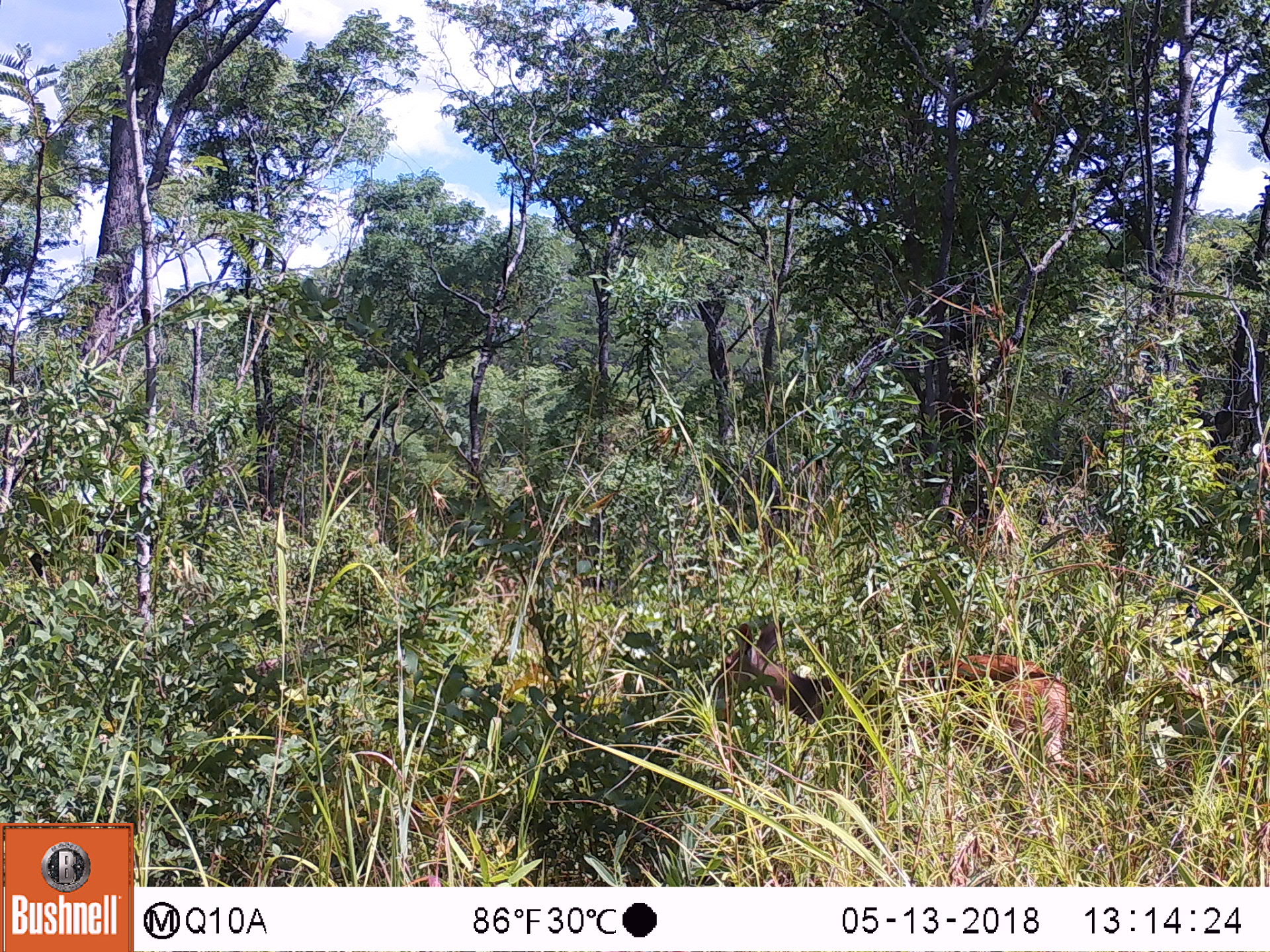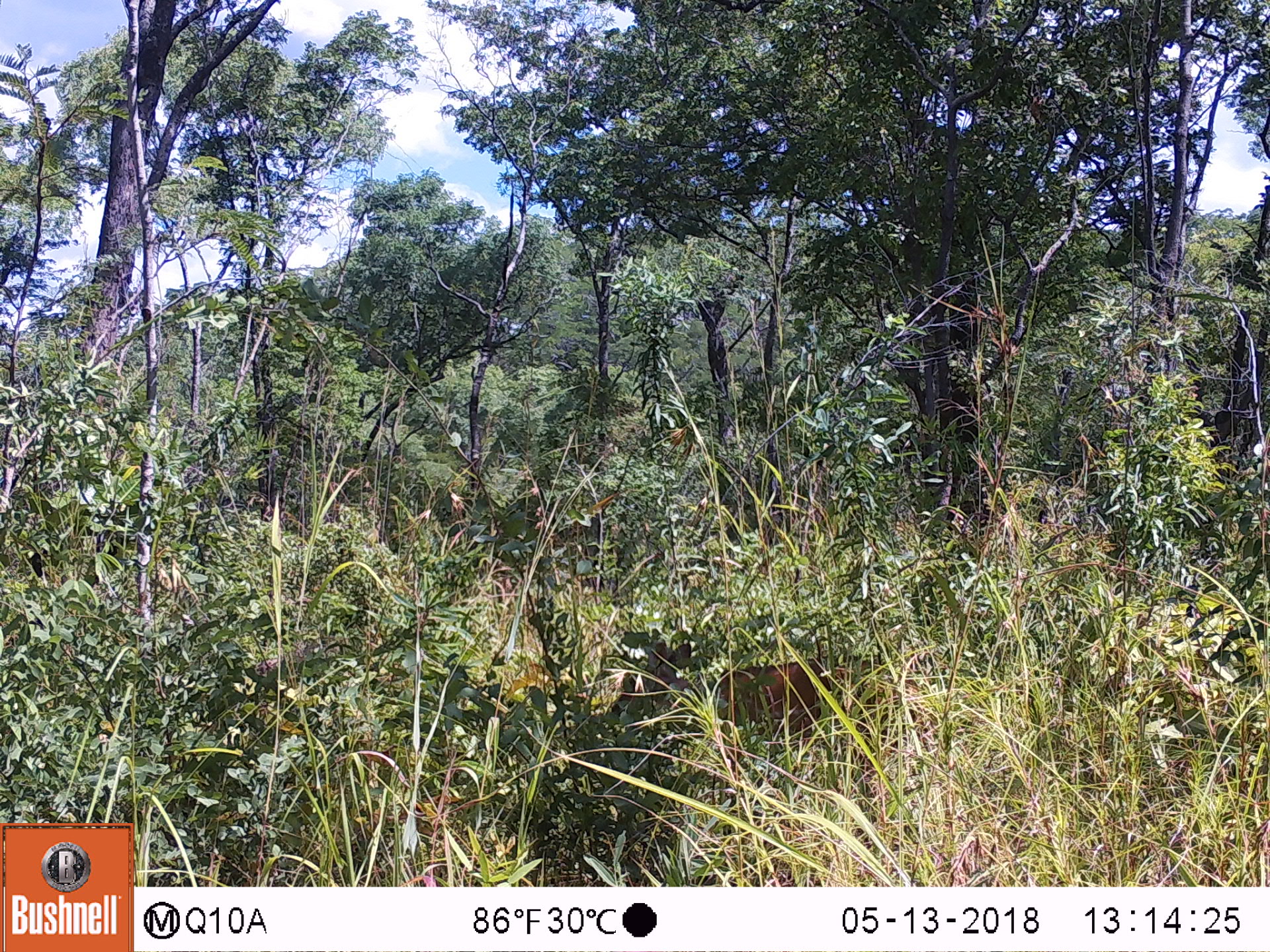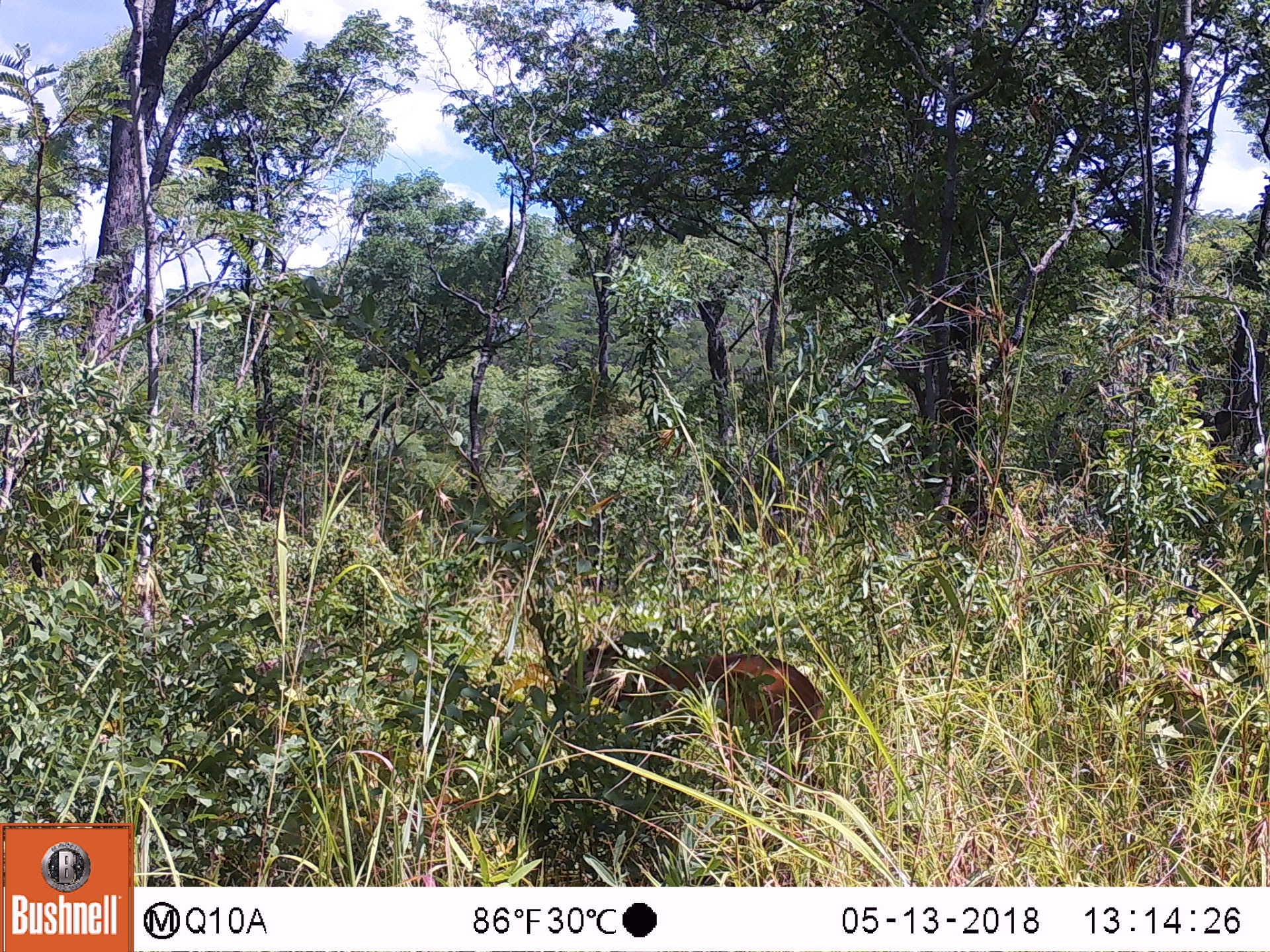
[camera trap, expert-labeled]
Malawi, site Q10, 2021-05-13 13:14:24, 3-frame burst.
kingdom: Animalia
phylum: Chordata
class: Mammalia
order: Artiodactyla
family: Bovidae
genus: Tragelaphus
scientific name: Tragelaphus sylvaticus sylvaticus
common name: cape bushbuck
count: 1